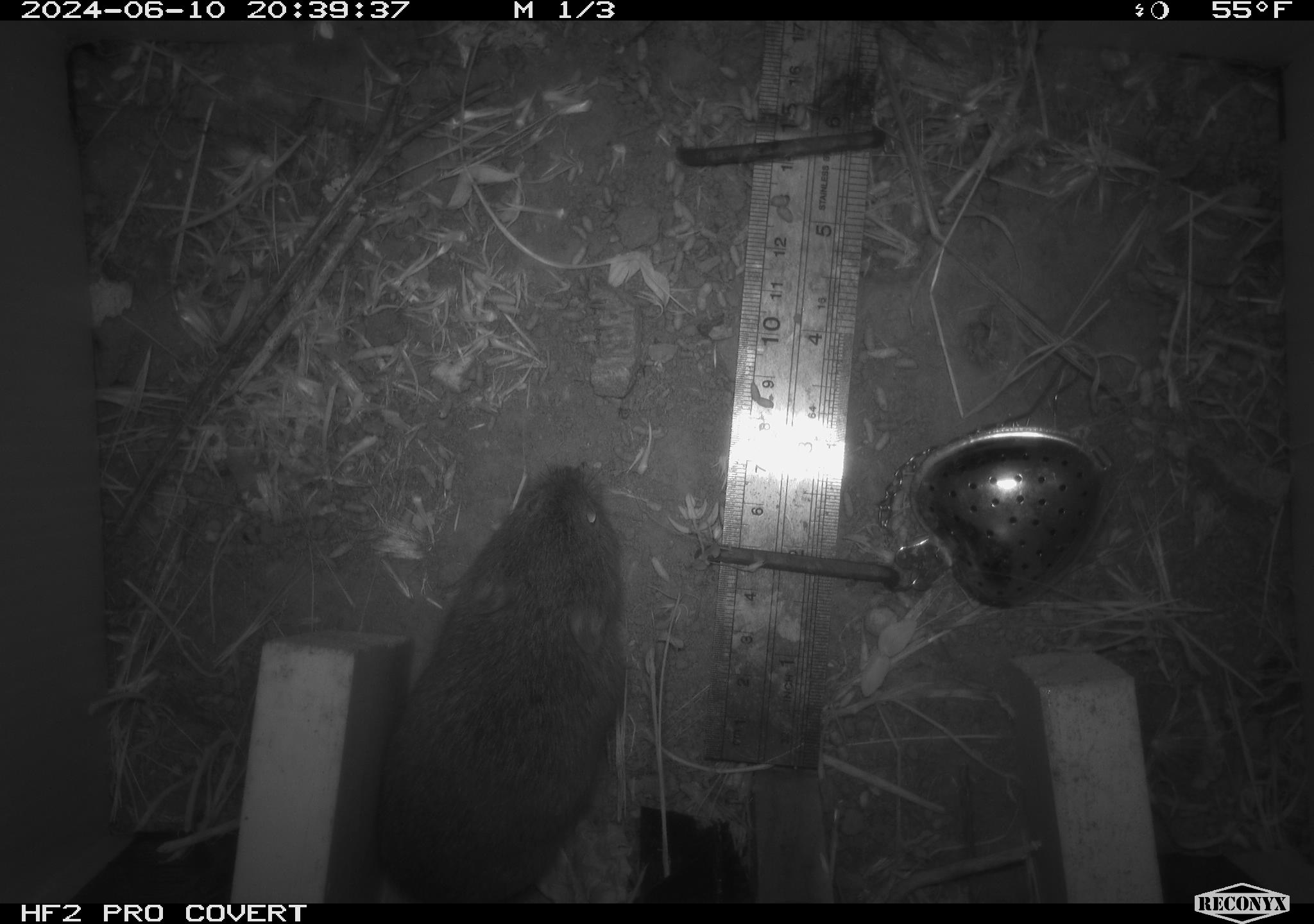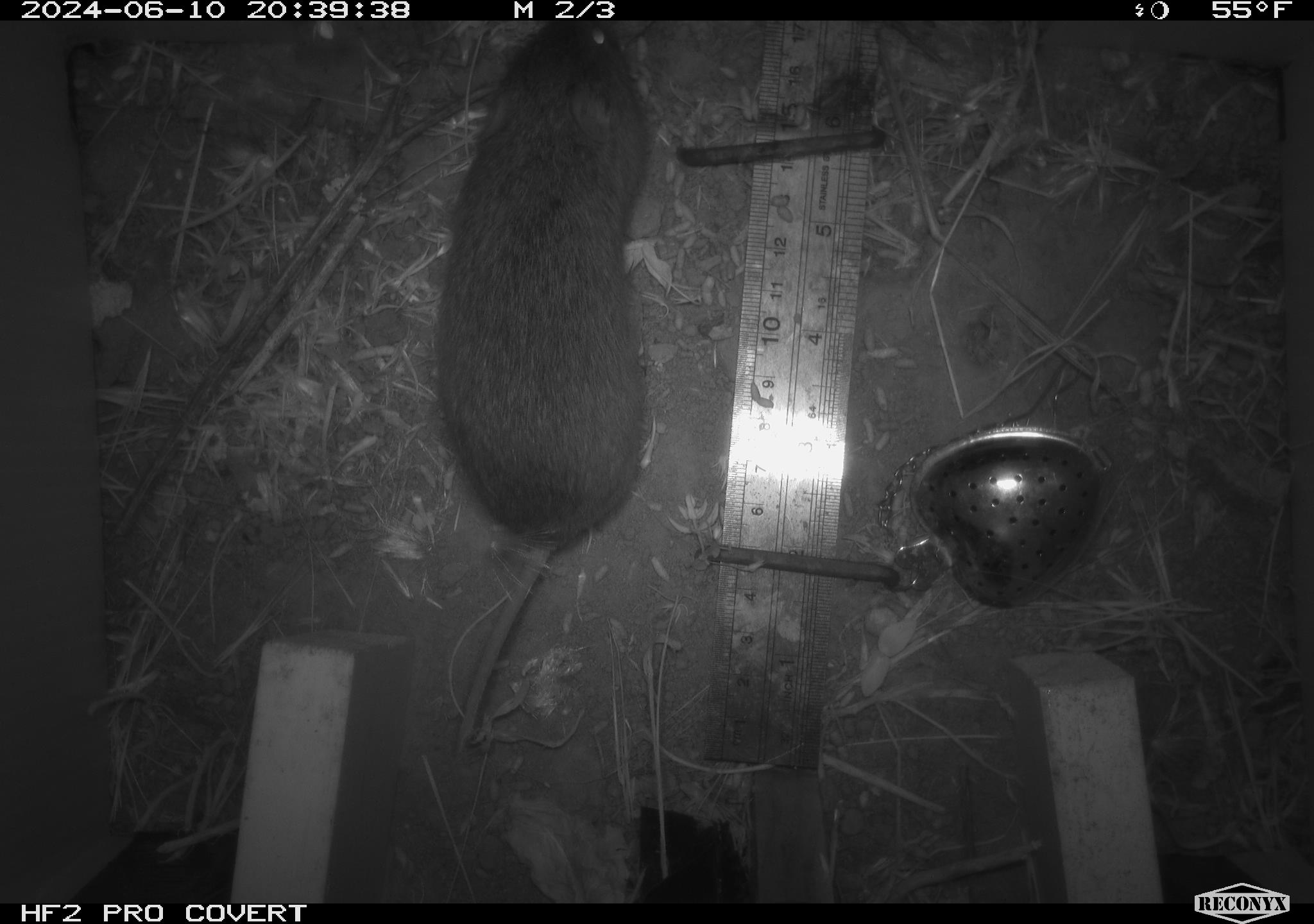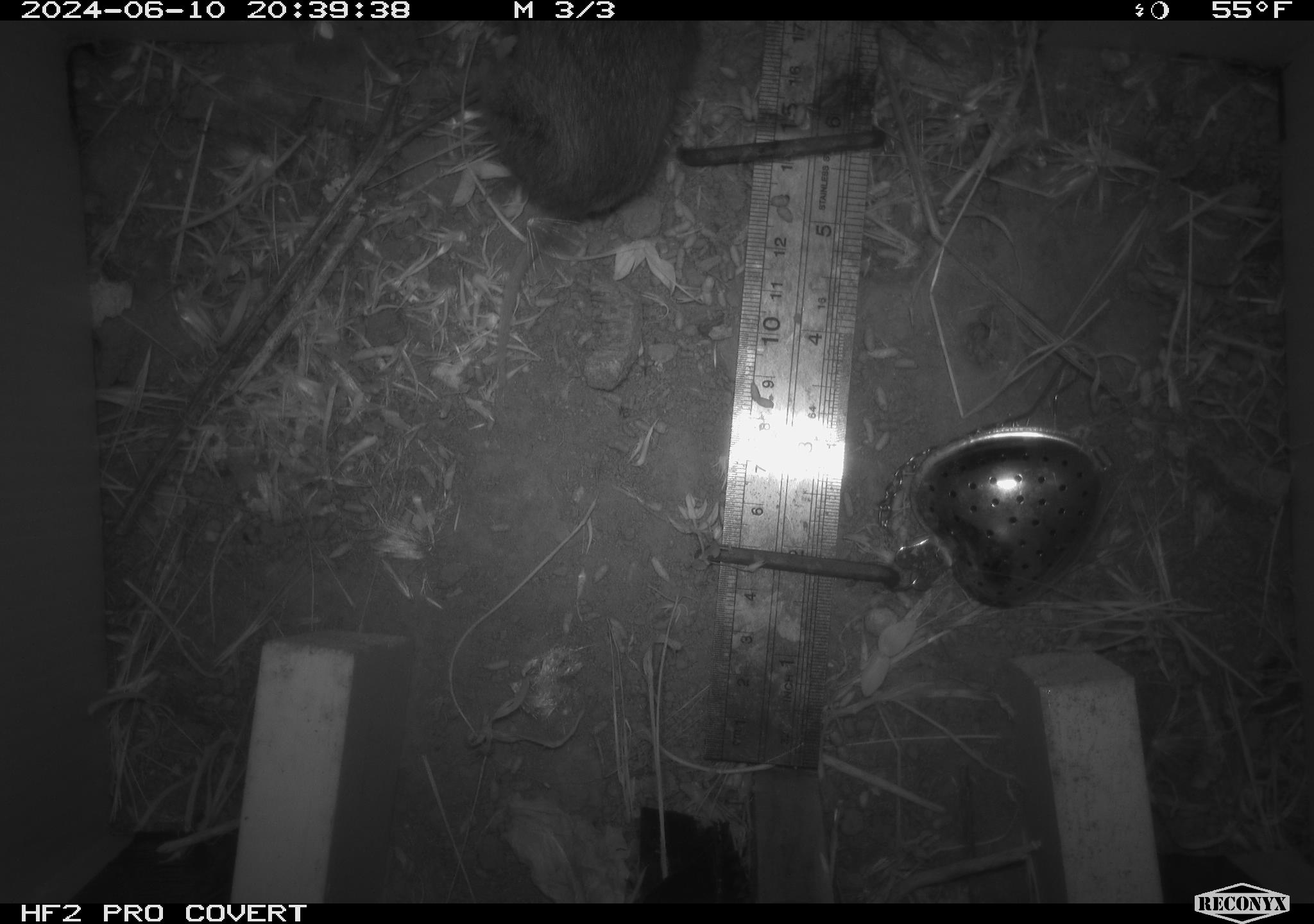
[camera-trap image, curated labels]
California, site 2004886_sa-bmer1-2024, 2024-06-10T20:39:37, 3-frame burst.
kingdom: Animalia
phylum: Chordata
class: Mammalia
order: Rodentia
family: Cricetidae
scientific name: Arvicolinae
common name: voles, lemmings, and muskrats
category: arvicolinae subfamily